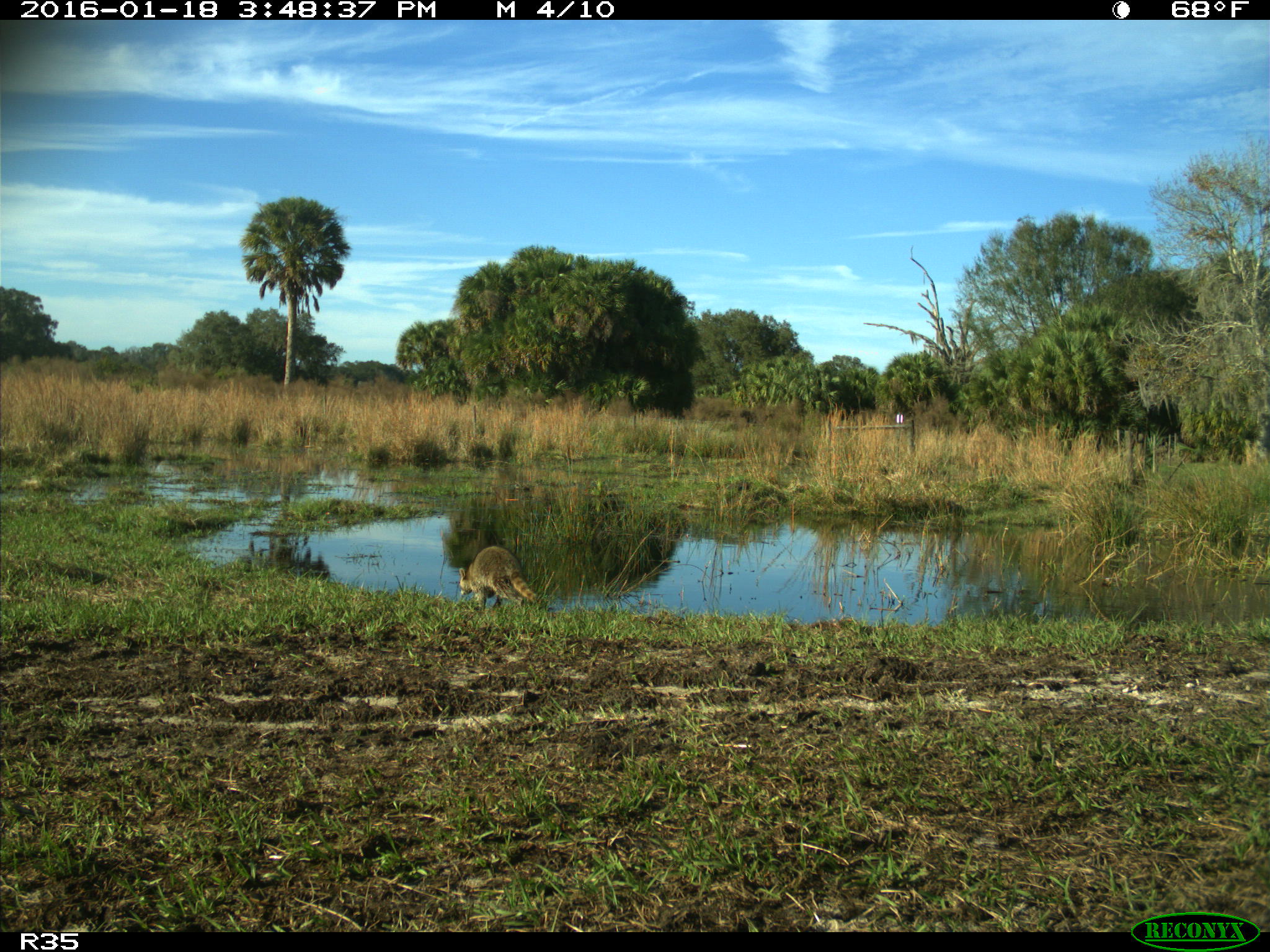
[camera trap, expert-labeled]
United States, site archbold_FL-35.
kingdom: Animalia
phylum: Chordata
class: Mammalia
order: Carnivora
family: Procyonidae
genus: Procyon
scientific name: Procyon lotor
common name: common raccoon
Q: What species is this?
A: Procyon lotor (common raccoon).